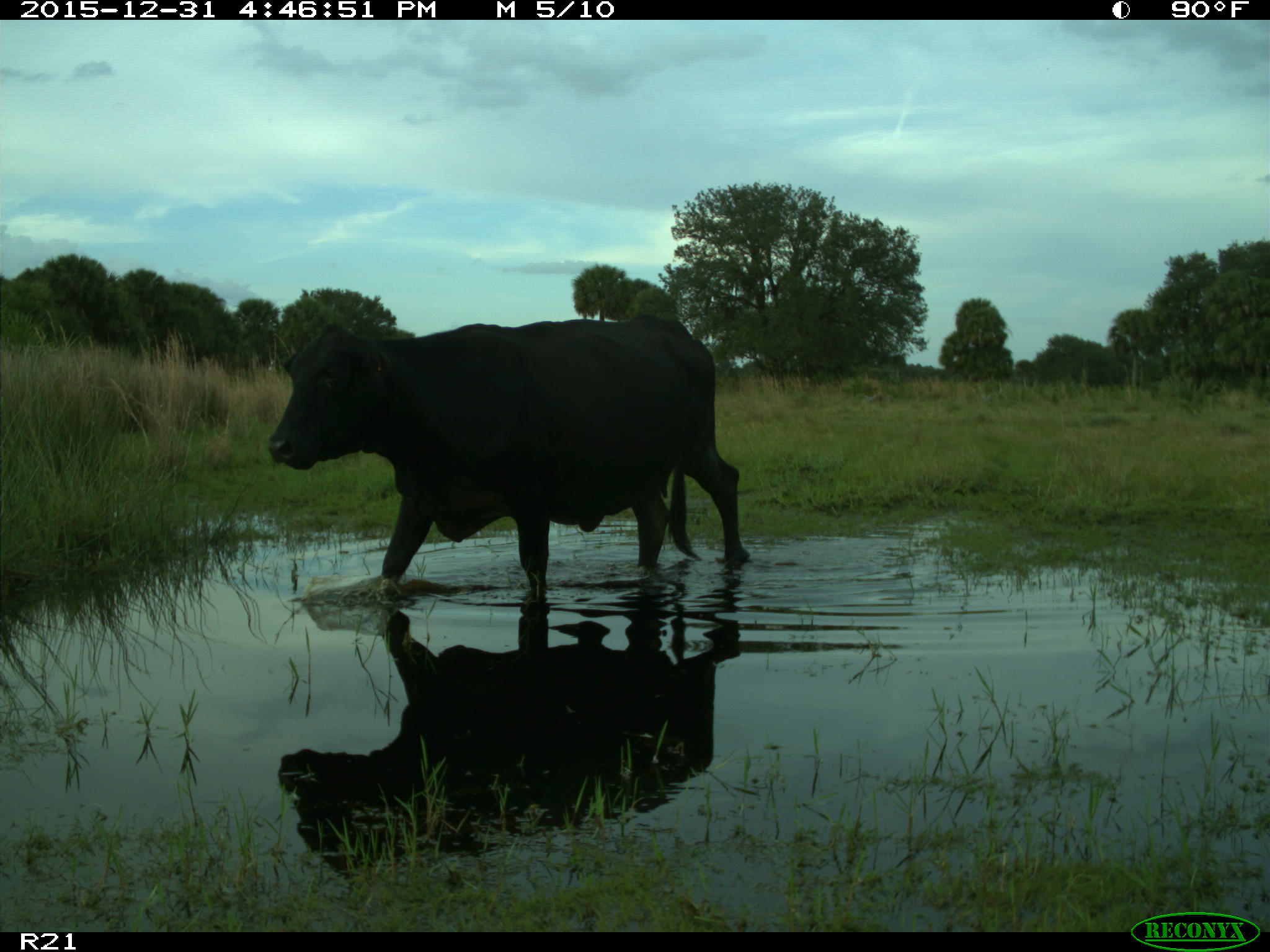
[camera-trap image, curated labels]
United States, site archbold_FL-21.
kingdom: Animalia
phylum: Chordata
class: Mammalia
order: Artiodactyla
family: Bovidae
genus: Bos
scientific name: Bos taurus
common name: domestic cow